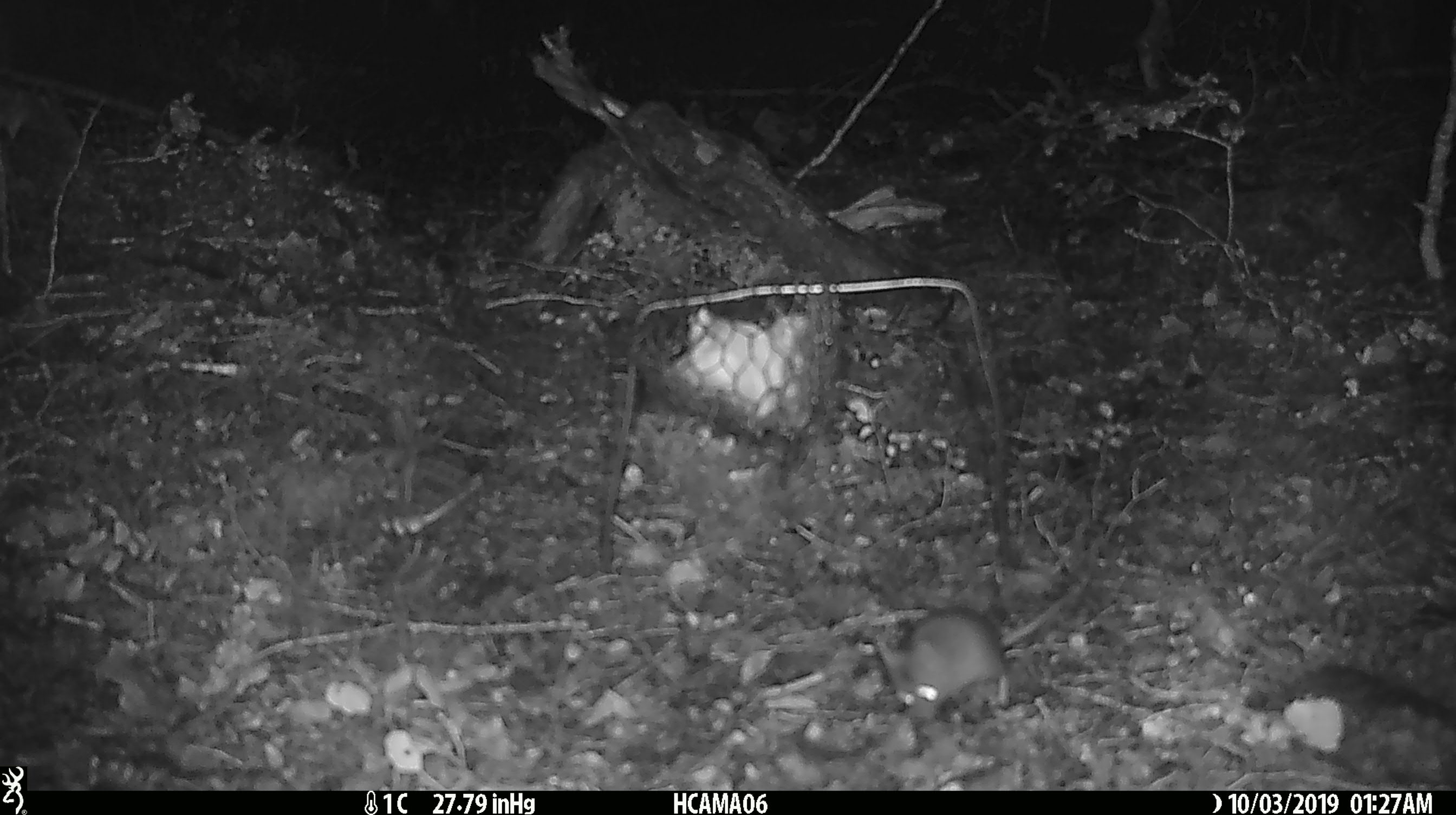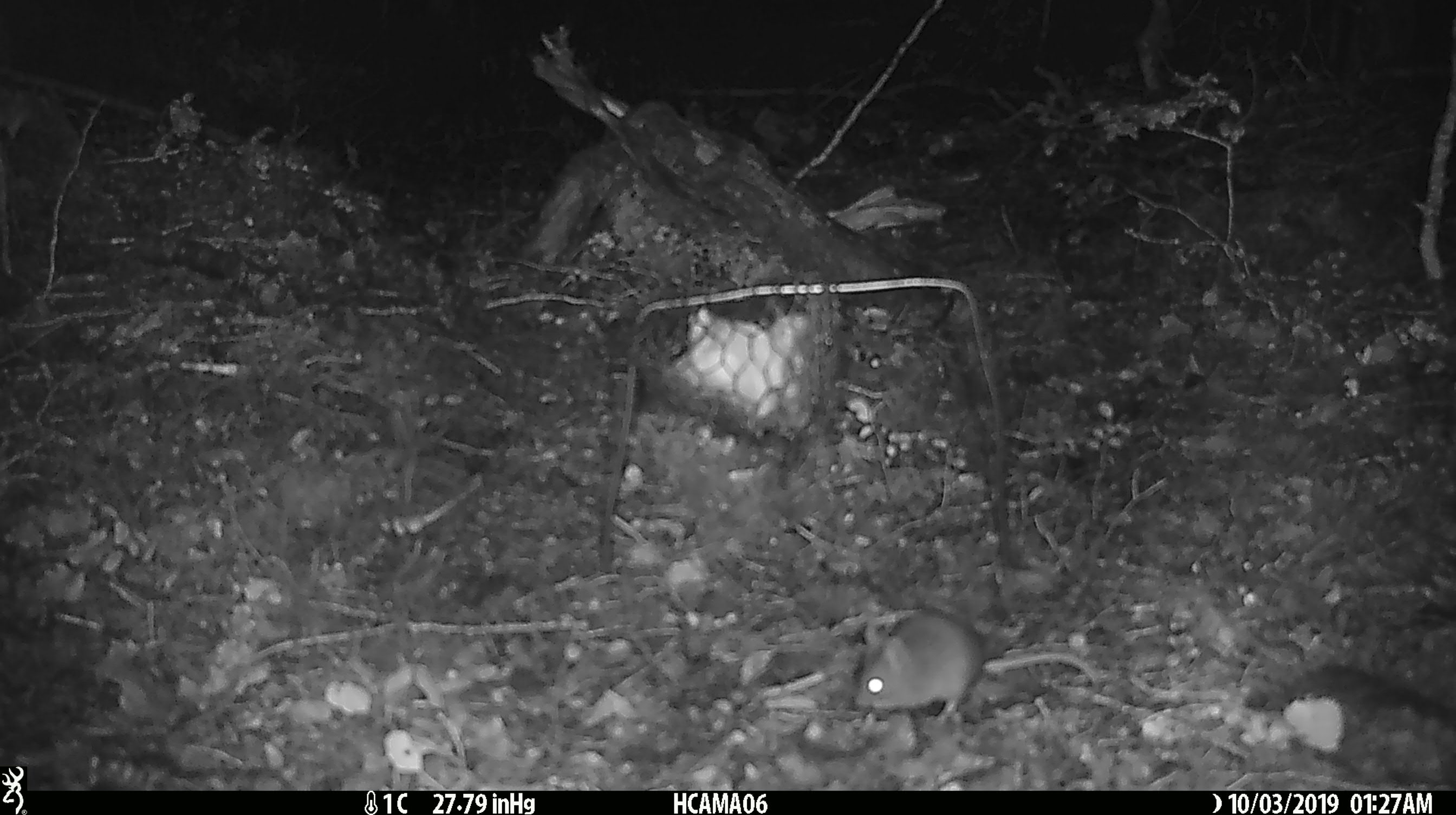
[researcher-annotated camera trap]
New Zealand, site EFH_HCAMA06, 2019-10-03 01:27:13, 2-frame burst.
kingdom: Animalia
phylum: Chordata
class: Mammalia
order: Rodentia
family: Muridae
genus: Mus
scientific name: Mus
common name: mouse